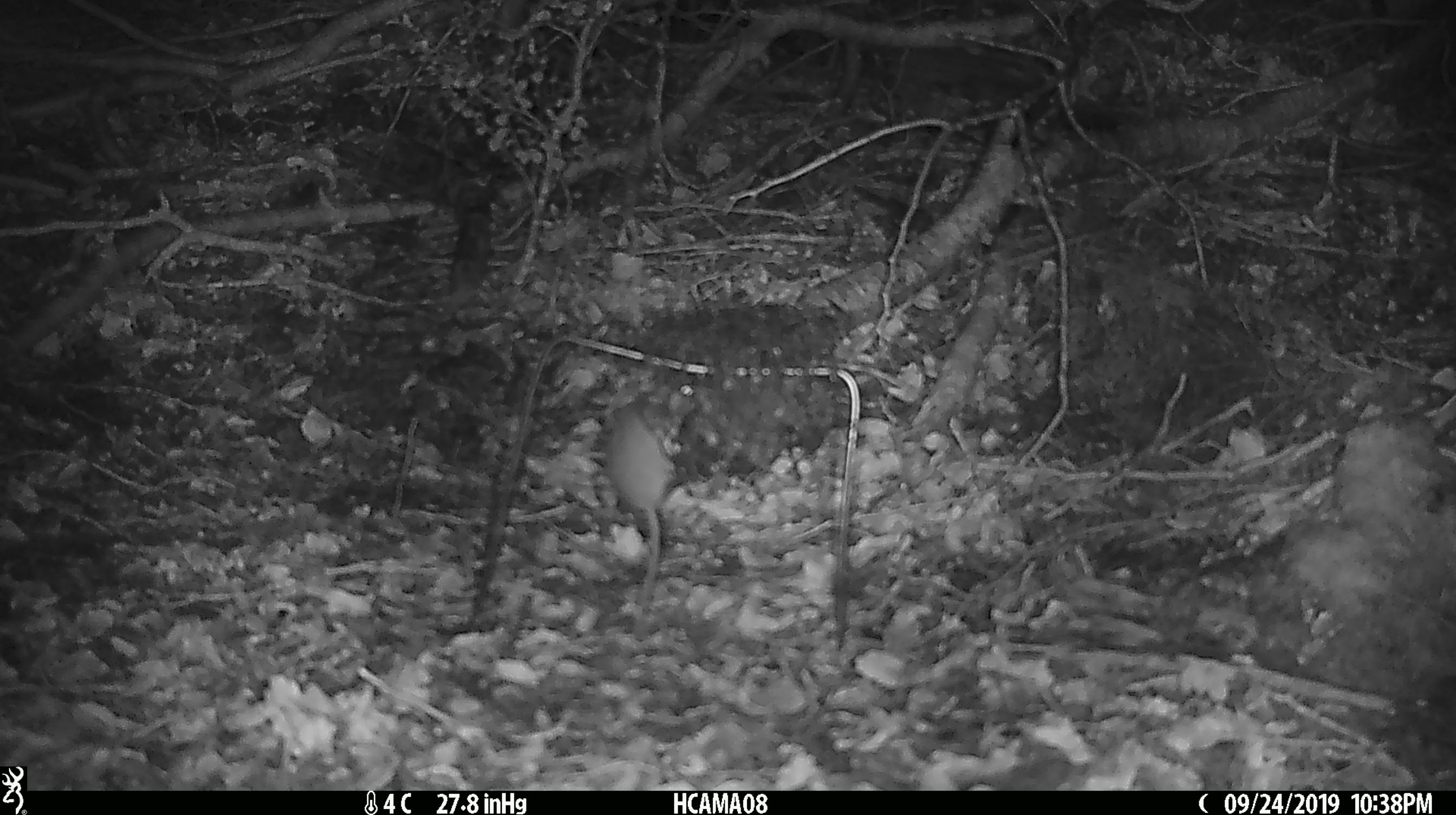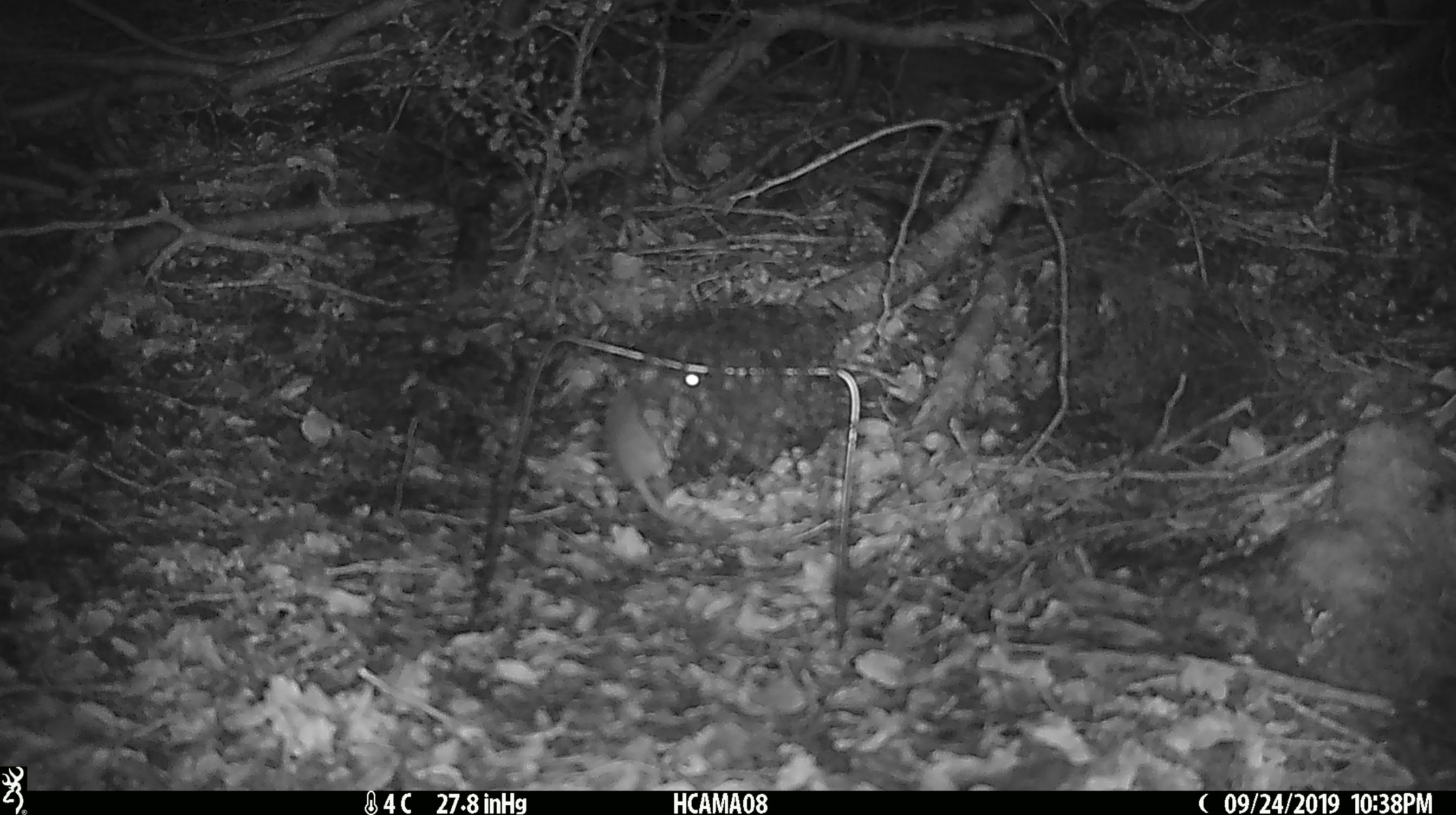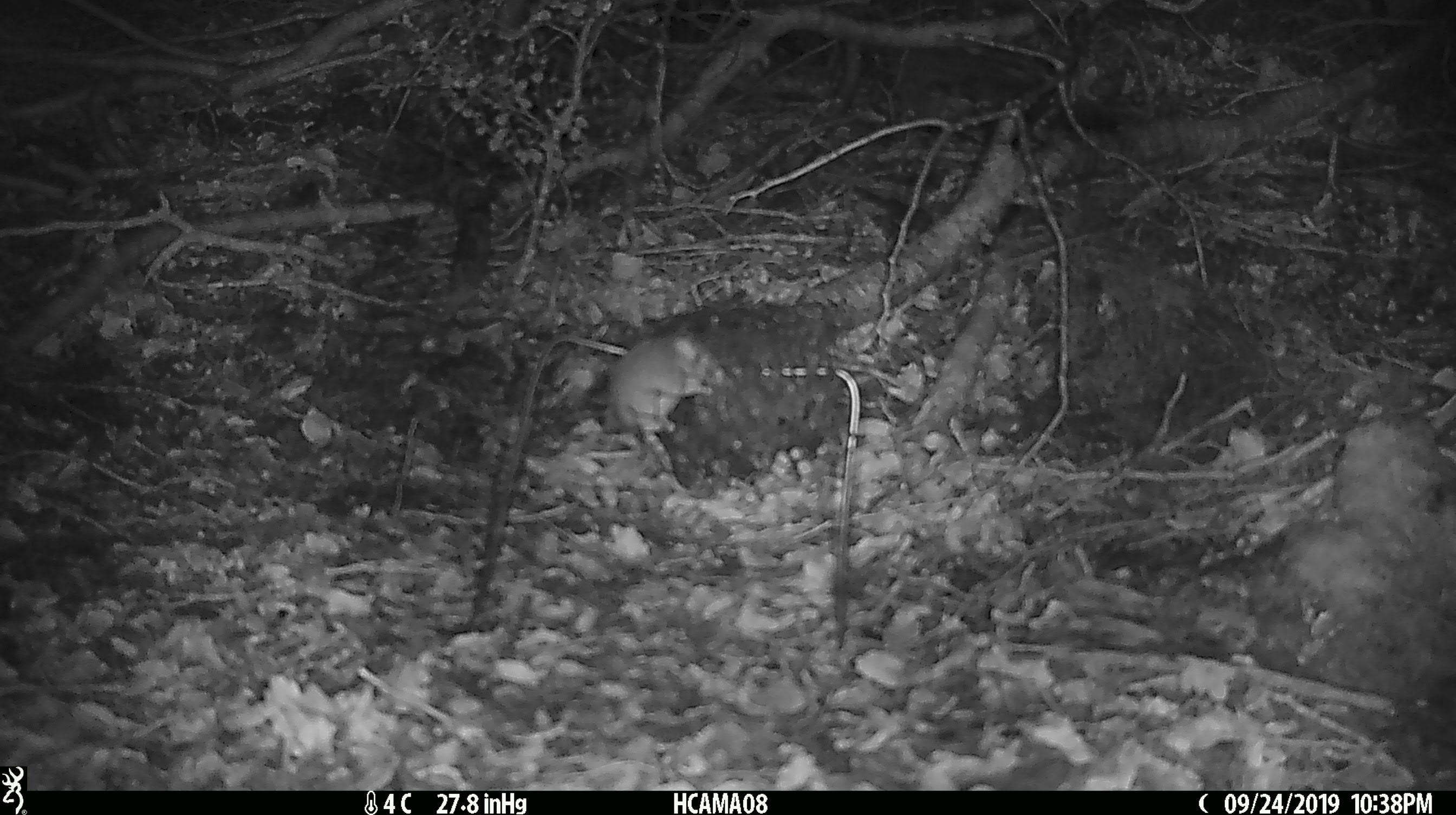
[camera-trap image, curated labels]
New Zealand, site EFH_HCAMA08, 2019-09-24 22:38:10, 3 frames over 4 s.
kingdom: Animalia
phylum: Chordata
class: Mammalia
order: Rodentia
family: Muridae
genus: Mus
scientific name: Mus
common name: mouse